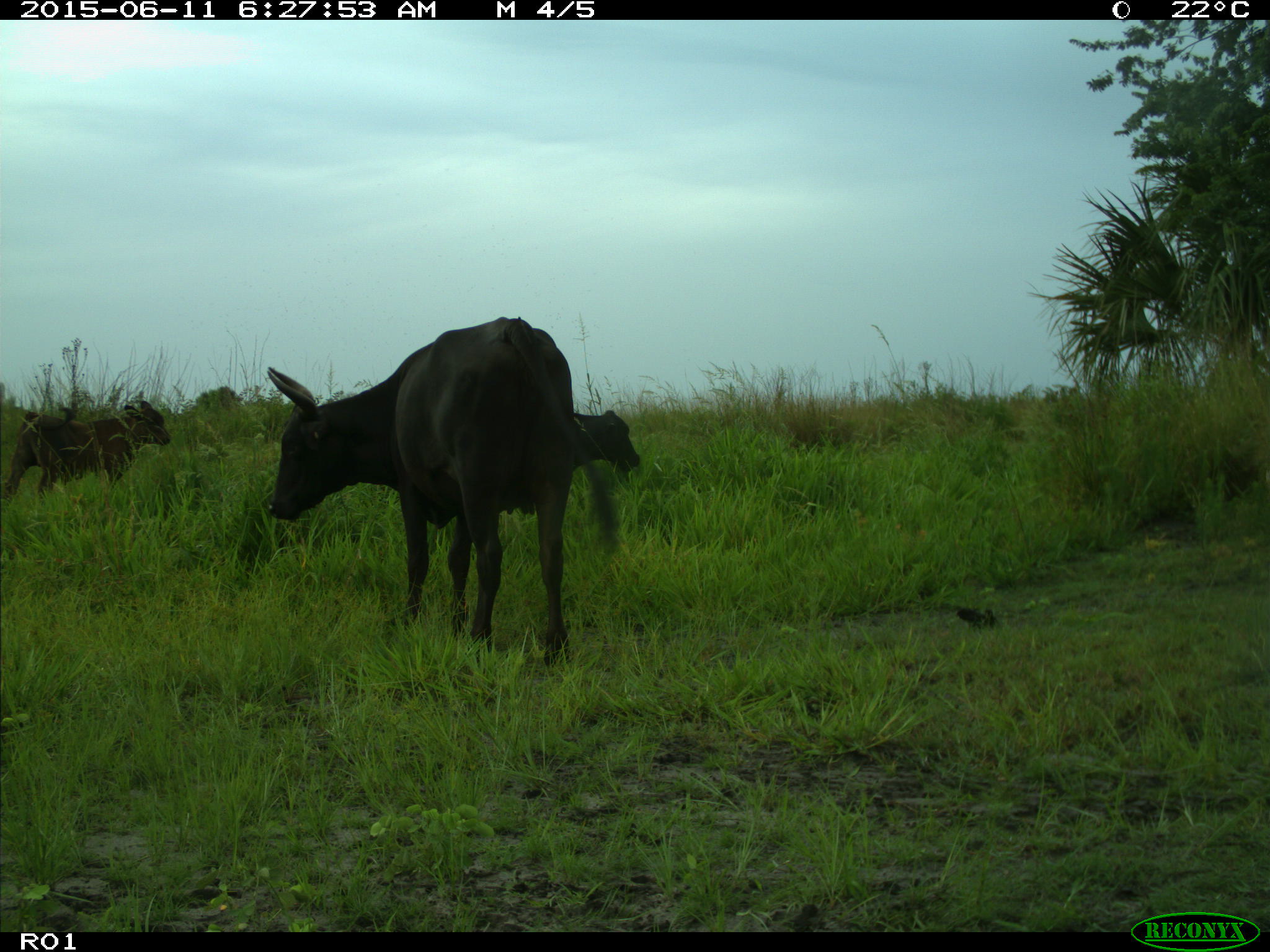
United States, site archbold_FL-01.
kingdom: Animalia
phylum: Chordata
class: Mammalia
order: Artiodactyla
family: Bovidae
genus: Bos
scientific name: Bos taurus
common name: domestic cow